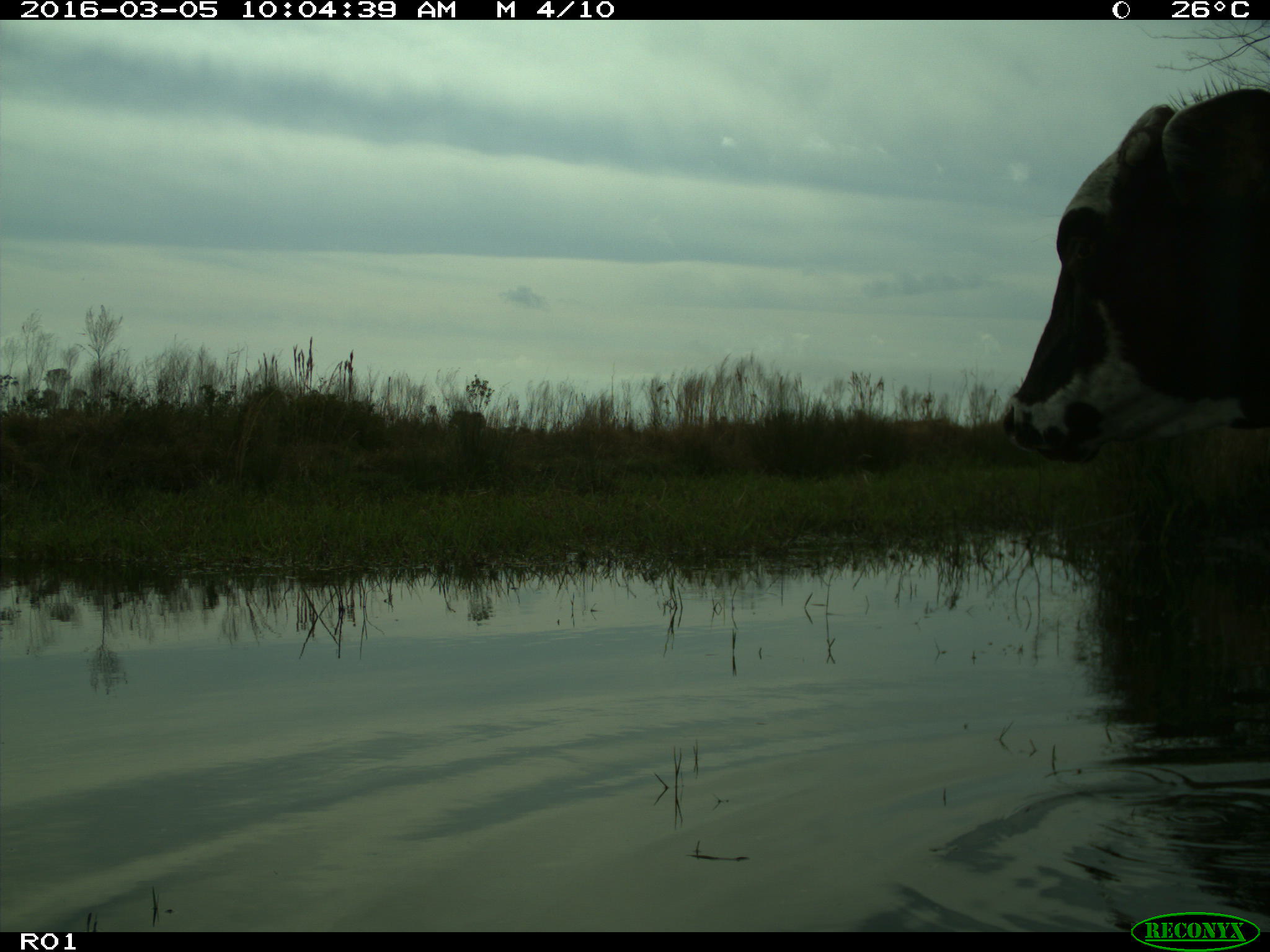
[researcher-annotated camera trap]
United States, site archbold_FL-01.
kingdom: Animalia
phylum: Chordata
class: Mammalia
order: Artiodactyla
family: Bovidae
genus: Bos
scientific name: Bos taurus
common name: domestic cow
Bos taurus (domestic cow).